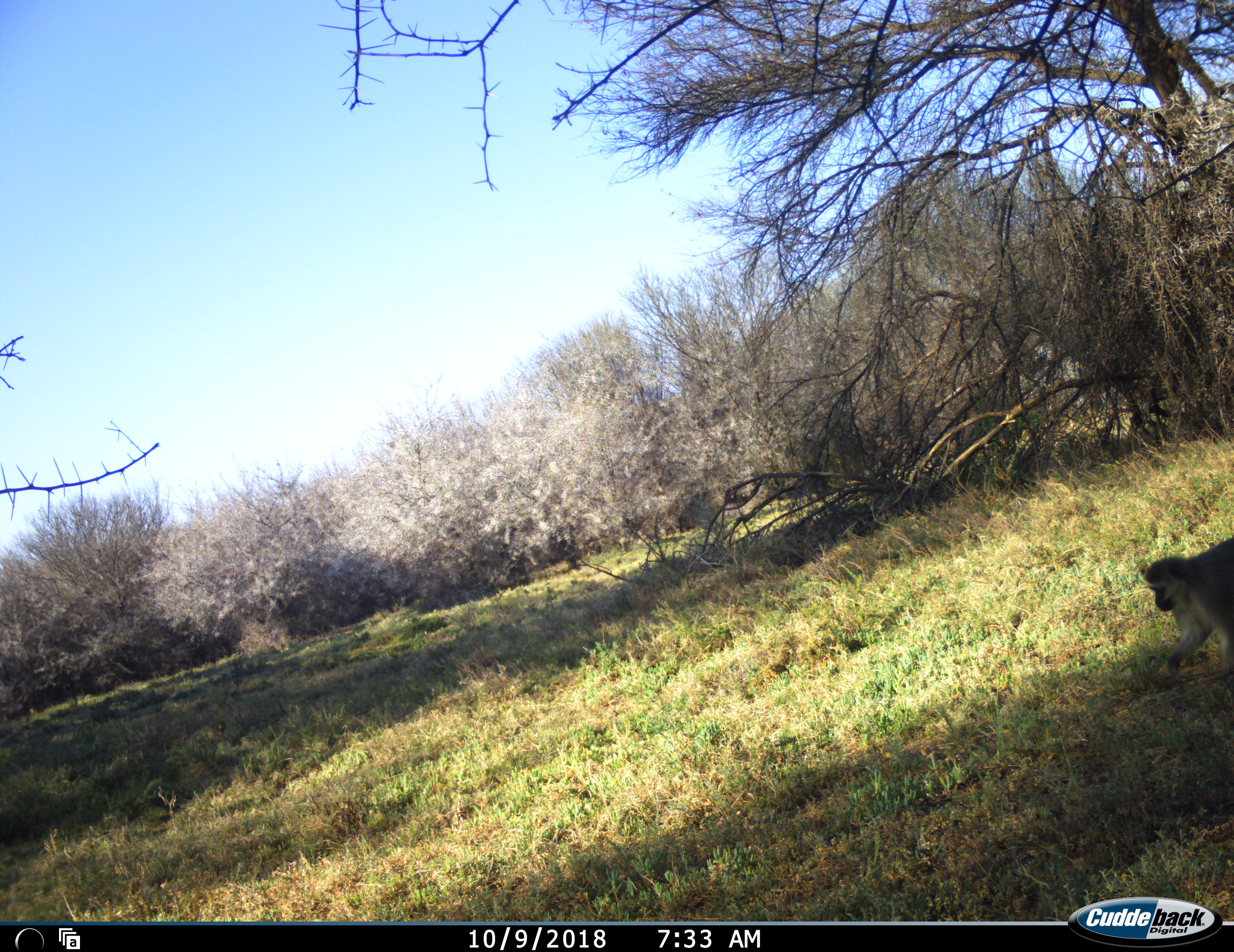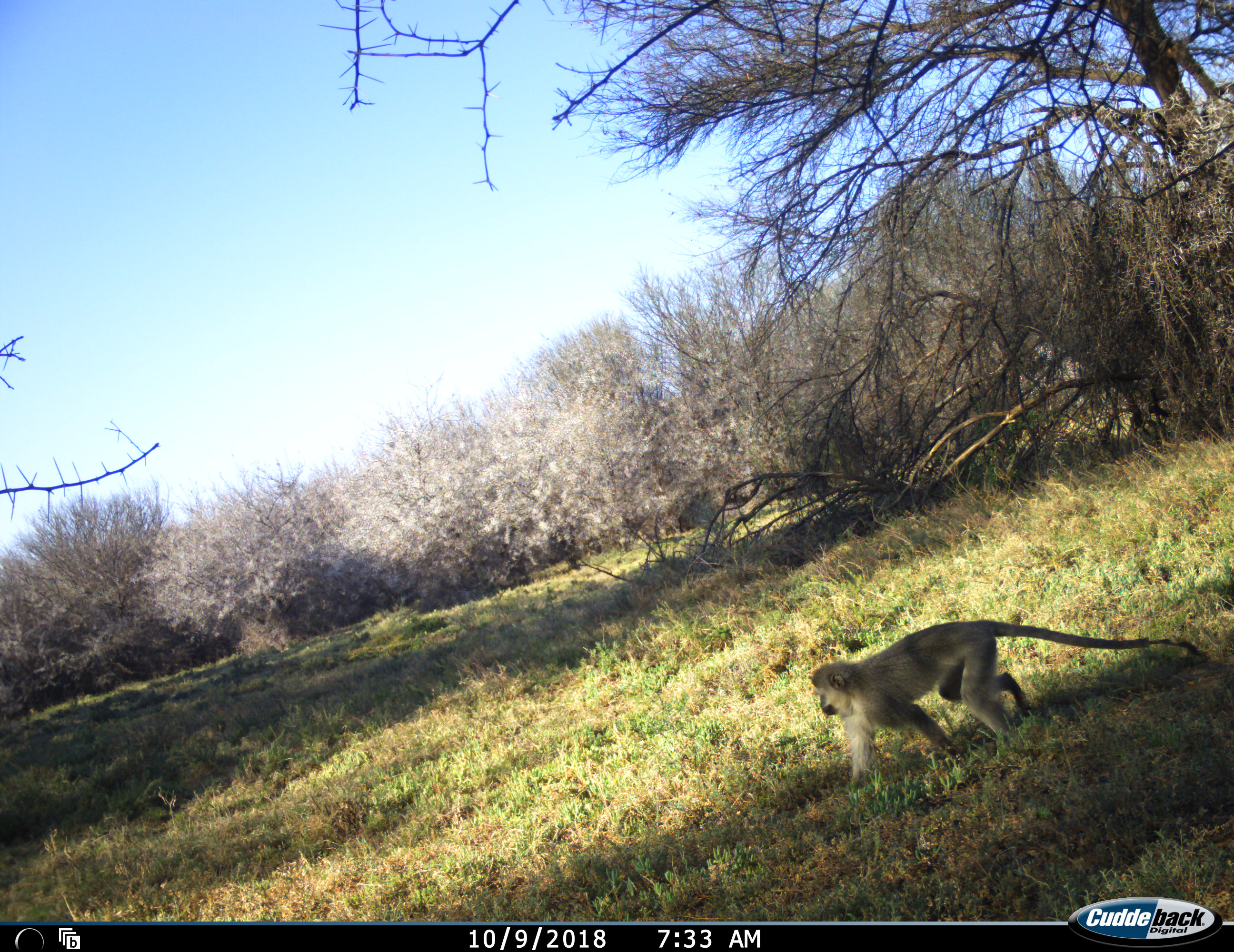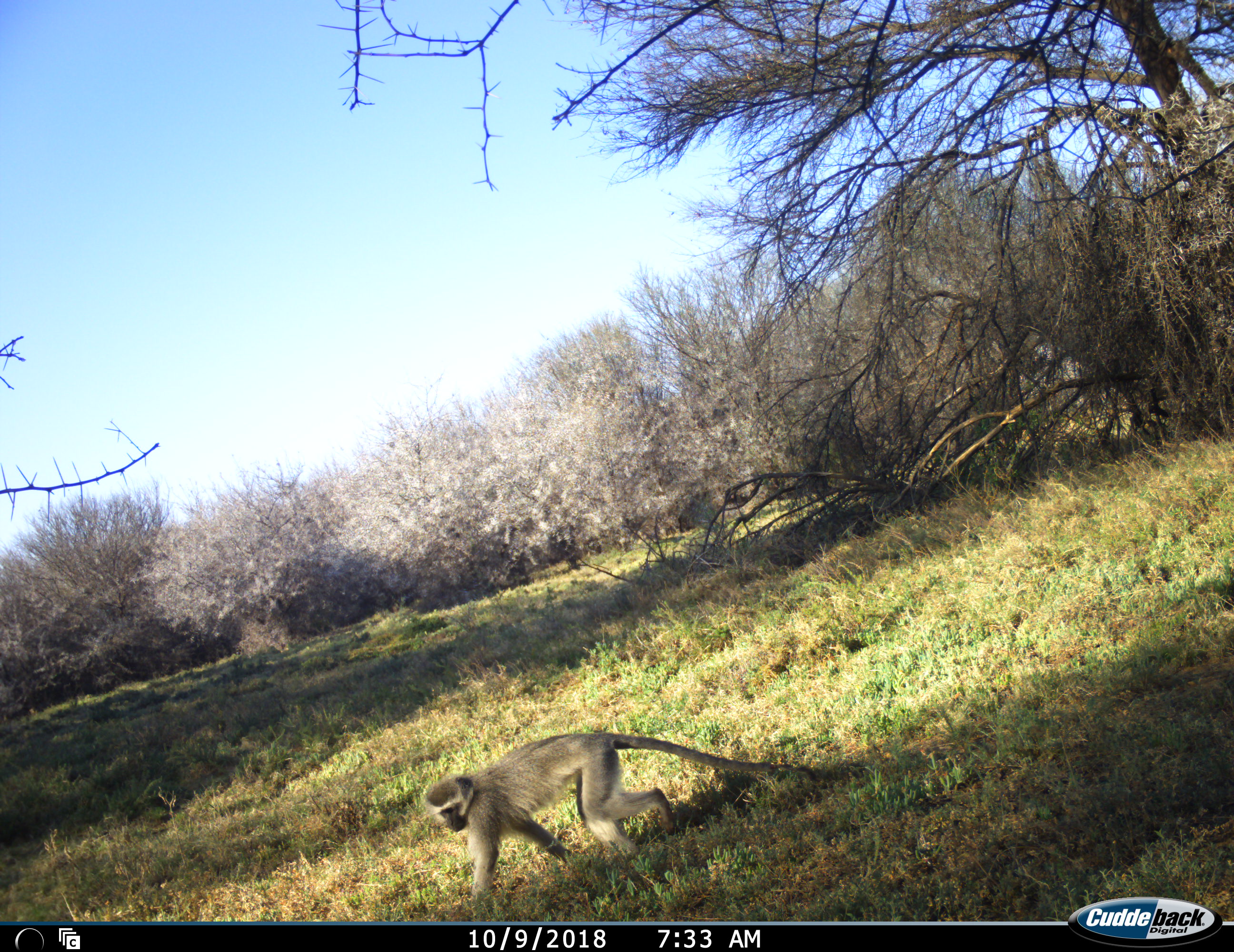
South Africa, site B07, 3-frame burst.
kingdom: Animalia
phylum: Chordata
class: Mammalia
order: Primates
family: Cercopithecidae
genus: Chlorocebus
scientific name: Chlorocebus pygerythrus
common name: vervet monkey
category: monkeyvervet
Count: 1.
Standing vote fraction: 0%.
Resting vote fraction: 0%.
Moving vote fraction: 100%.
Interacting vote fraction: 0%.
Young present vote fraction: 0%.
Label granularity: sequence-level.